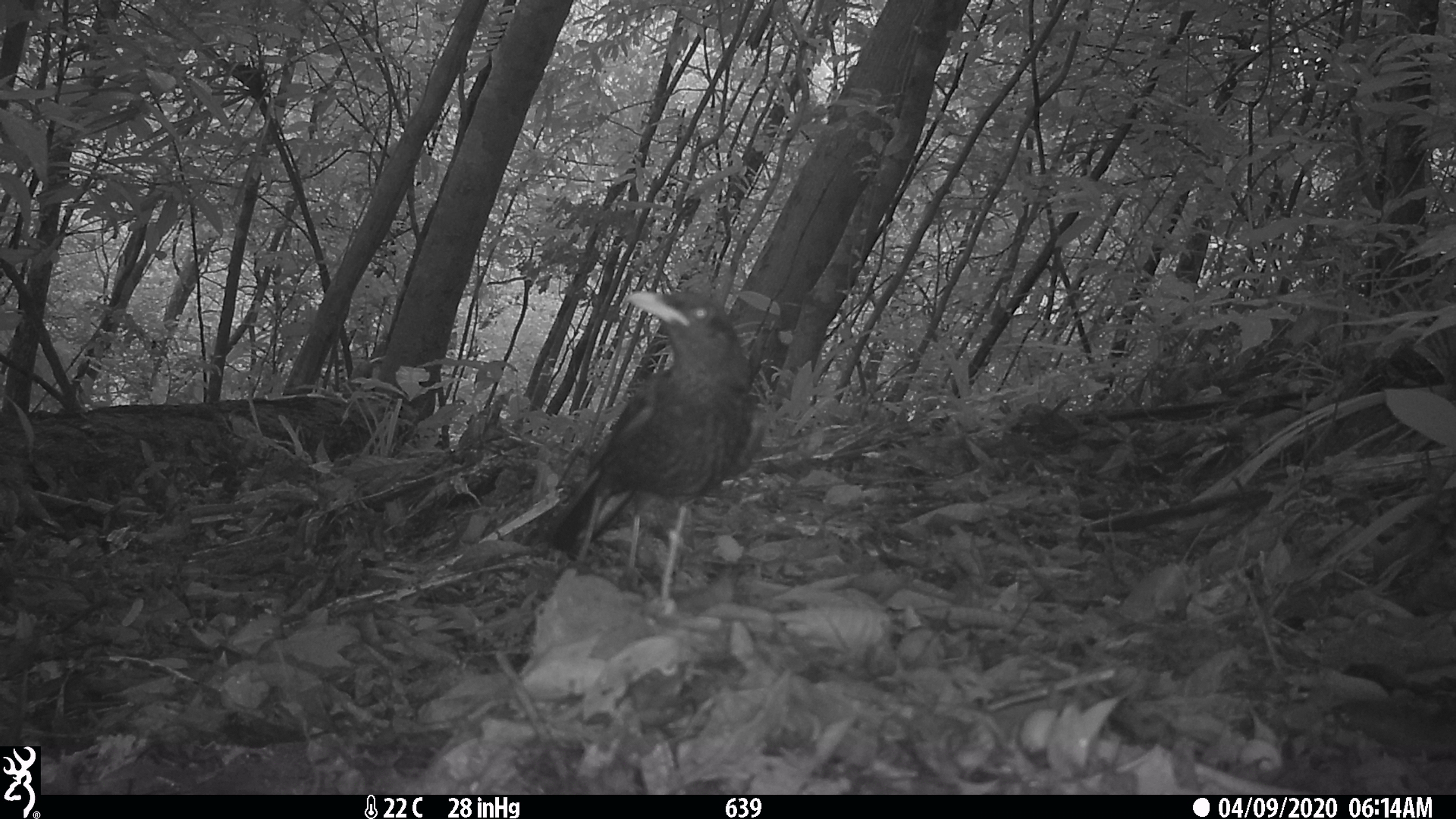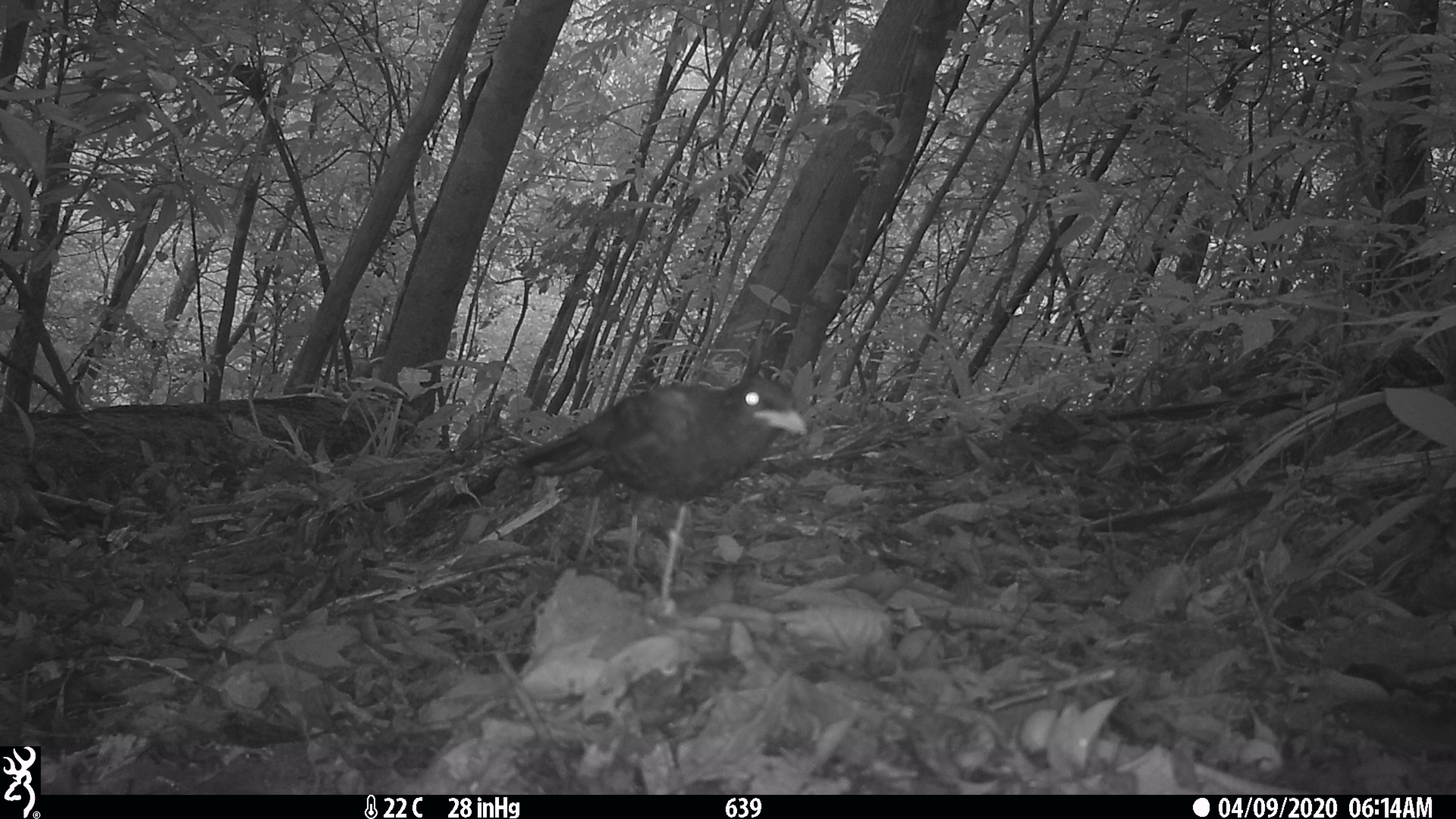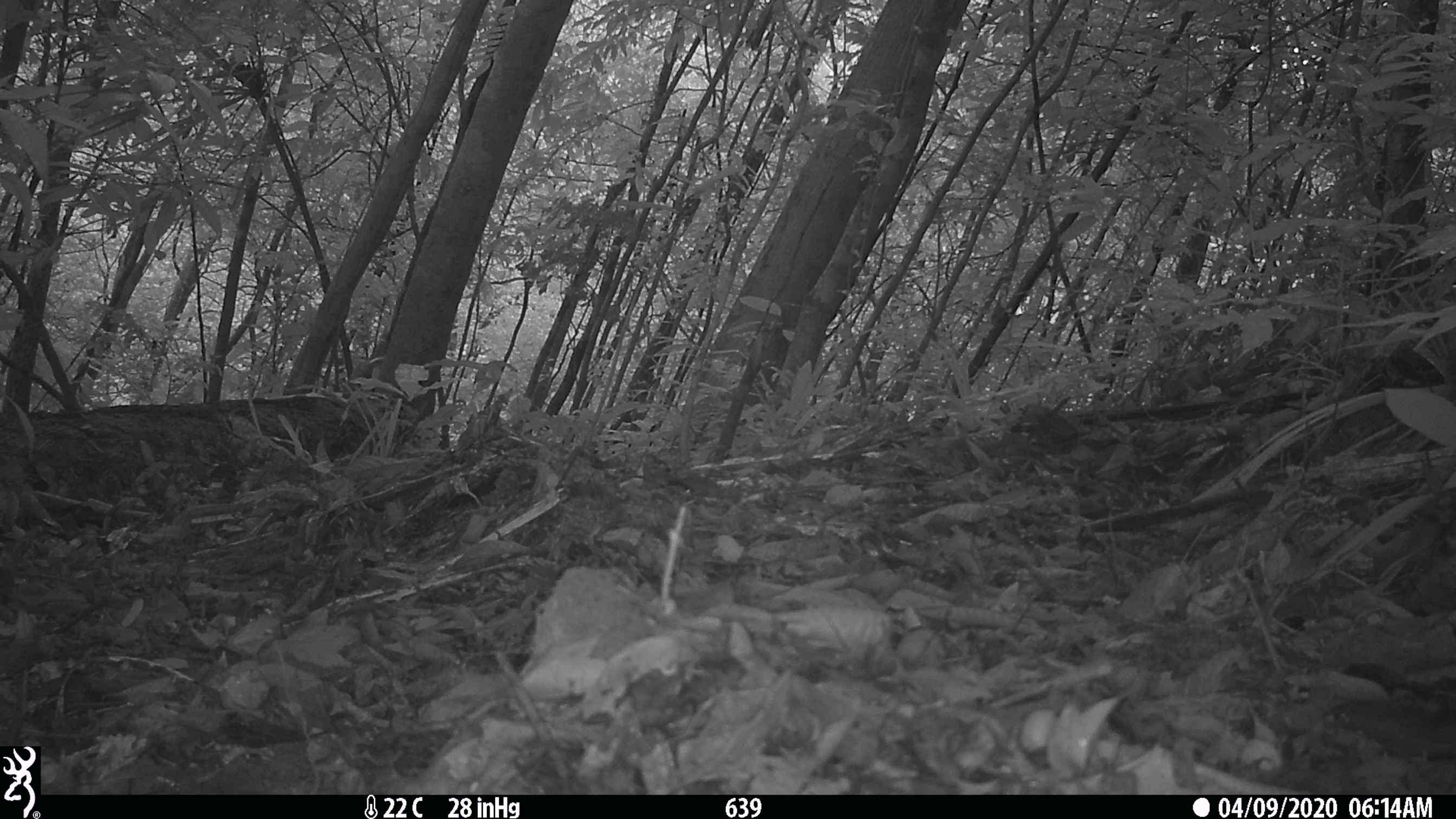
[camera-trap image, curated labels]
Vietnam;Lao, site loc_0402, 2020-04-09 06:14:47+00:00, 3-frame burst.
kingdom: Animalia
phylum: Chordata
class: Aves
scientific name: Aves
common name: bird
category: unidentified bird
Unidentified bird (bird) (Aves). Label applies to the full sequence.